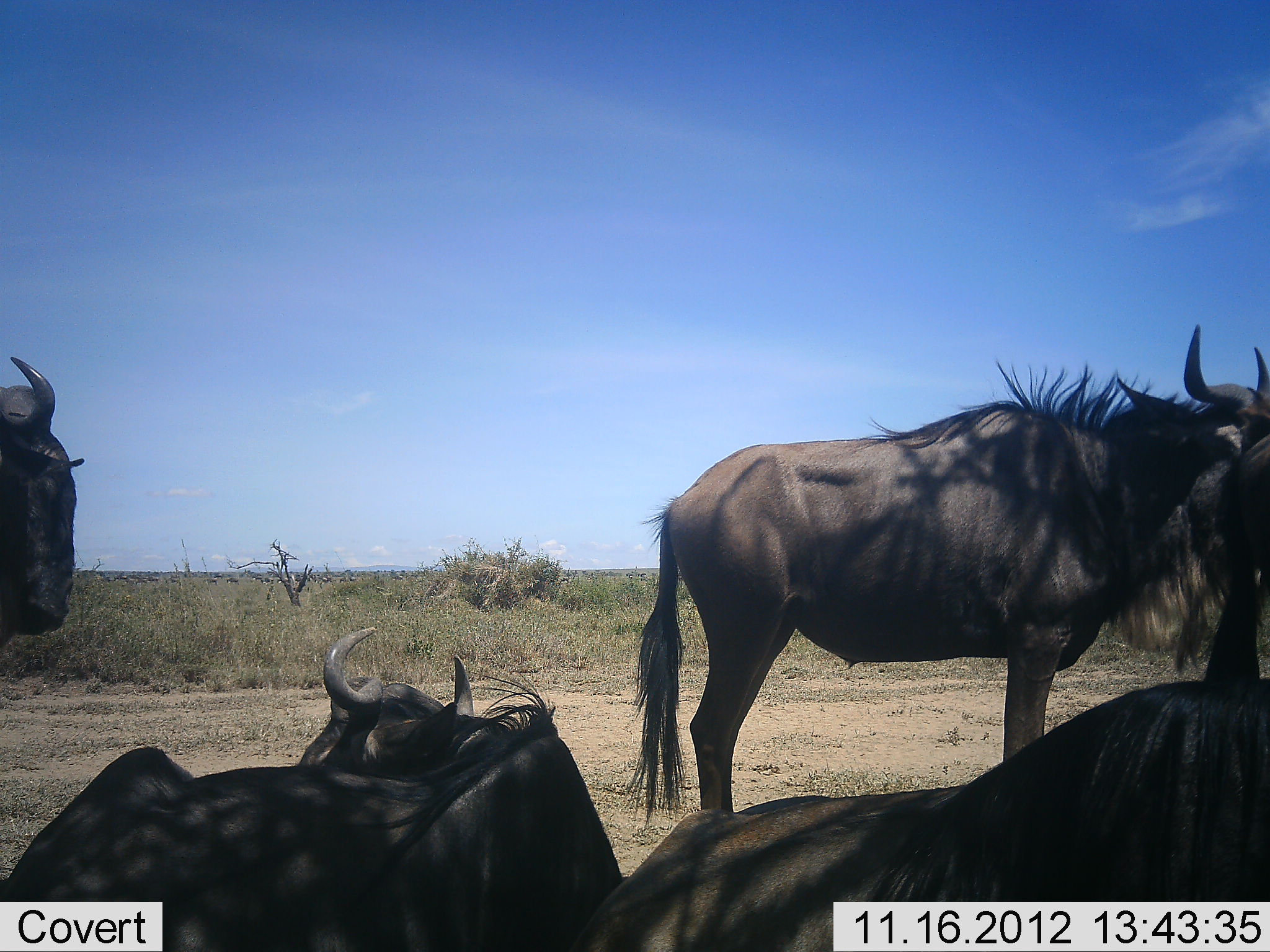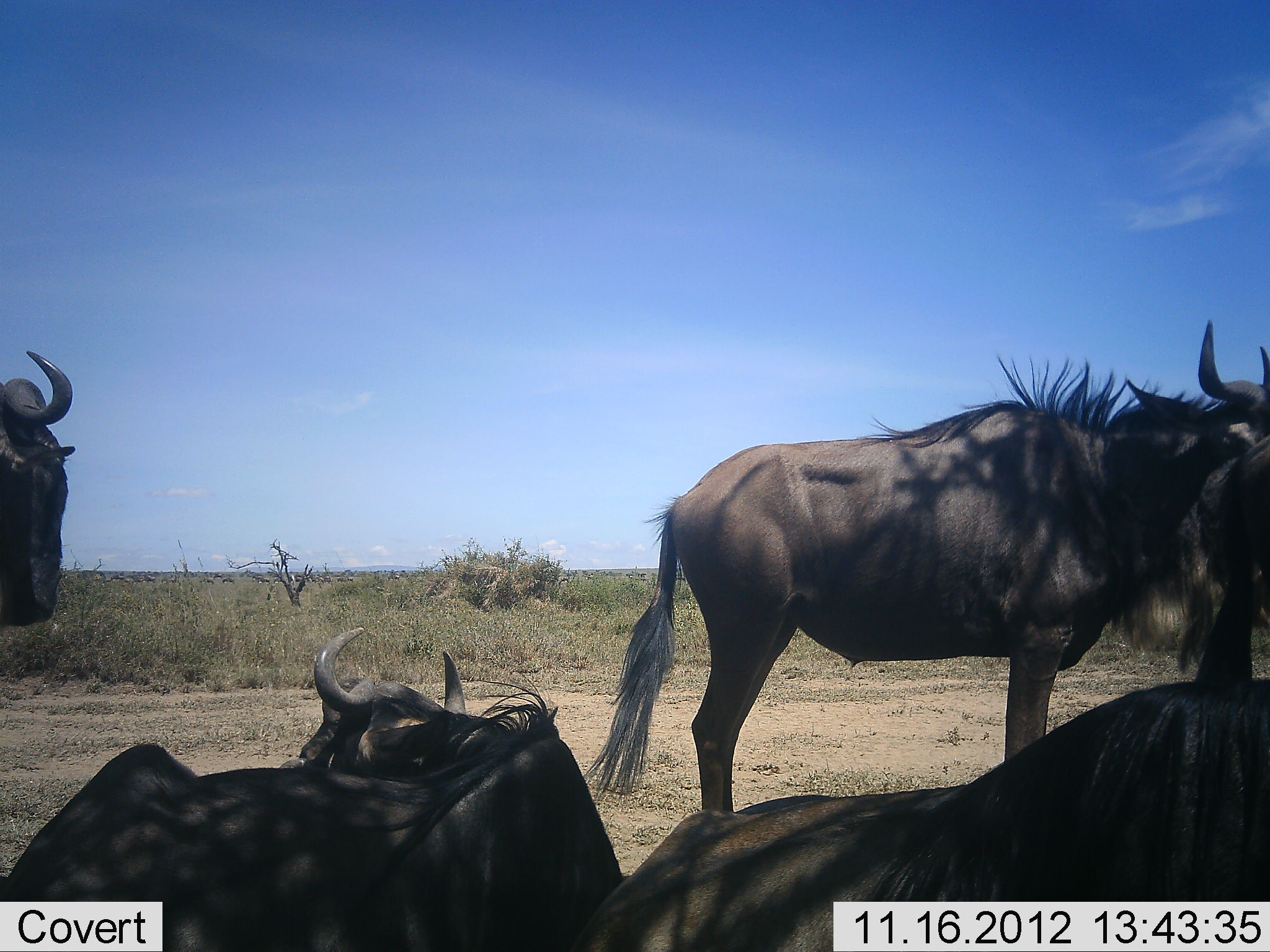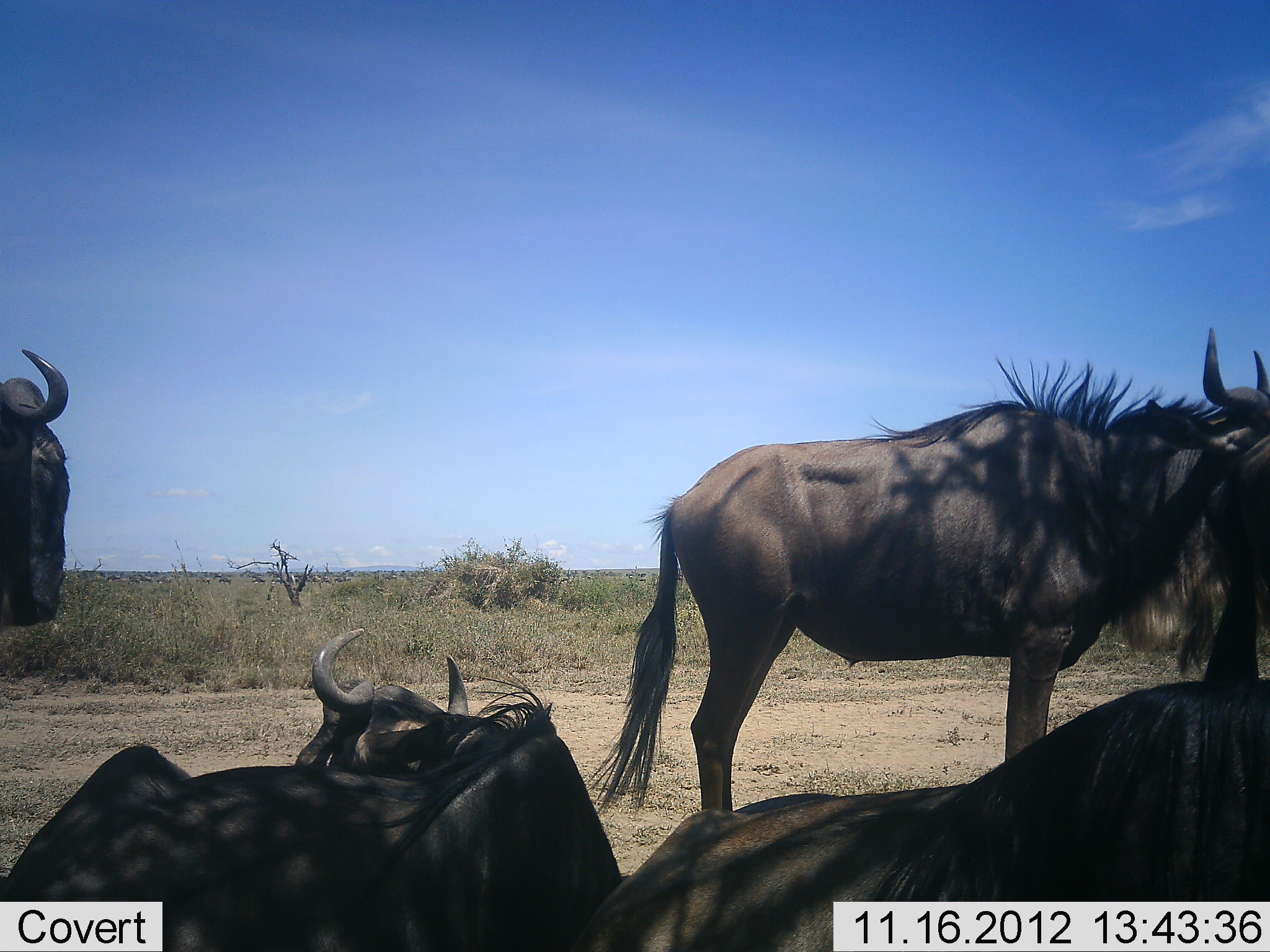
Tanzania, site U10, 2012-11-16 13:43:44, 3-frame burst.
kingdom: Animalia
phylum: Chordata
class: Mammalia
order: Artiodactyla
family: Bovidae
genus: Connochaetes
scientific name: Connochaetes taurinus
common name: blue wildebeest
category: wildebeest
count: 4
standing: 90%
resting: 100%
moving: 0%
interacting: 10%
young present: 0%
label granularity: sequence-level